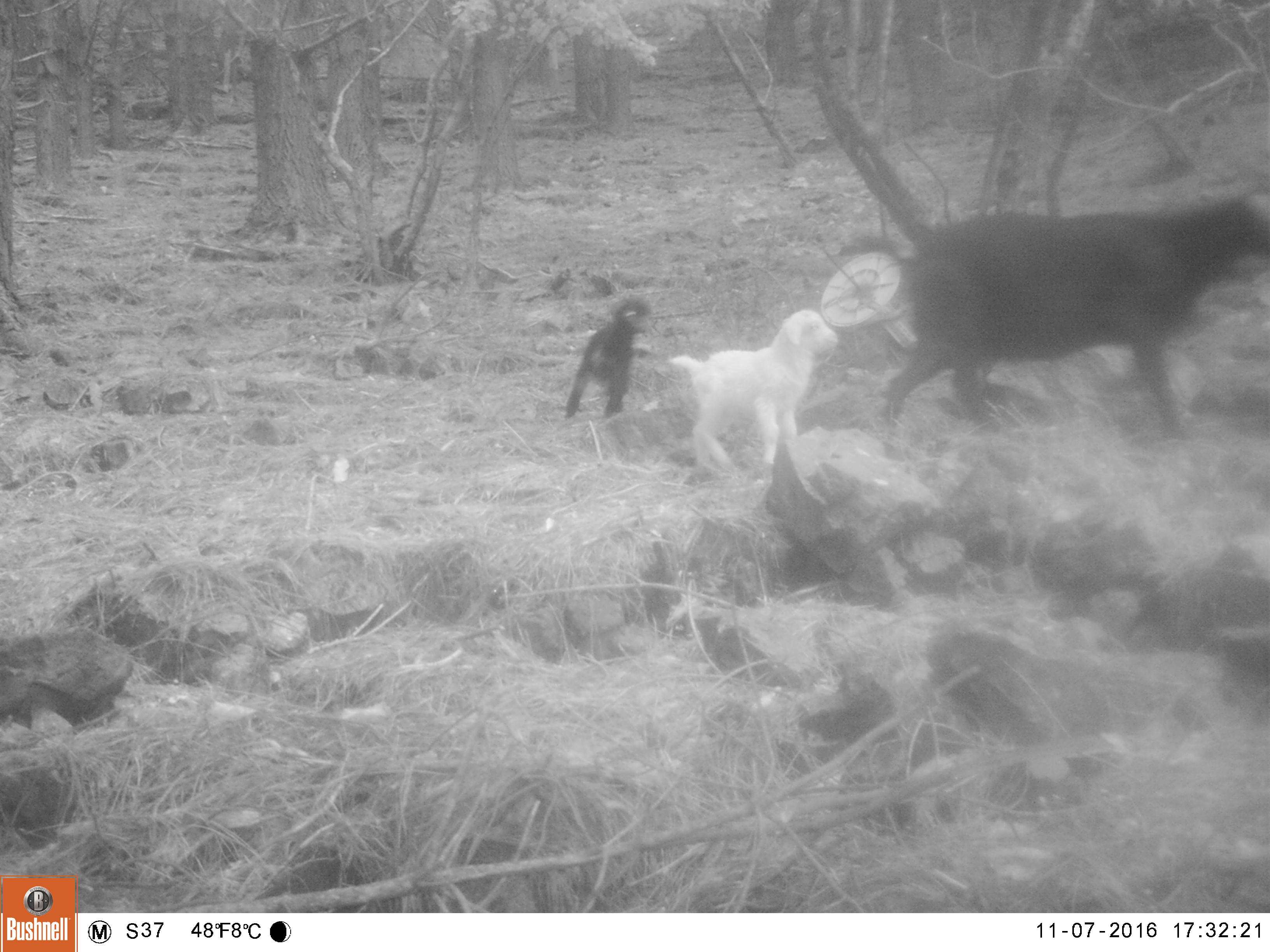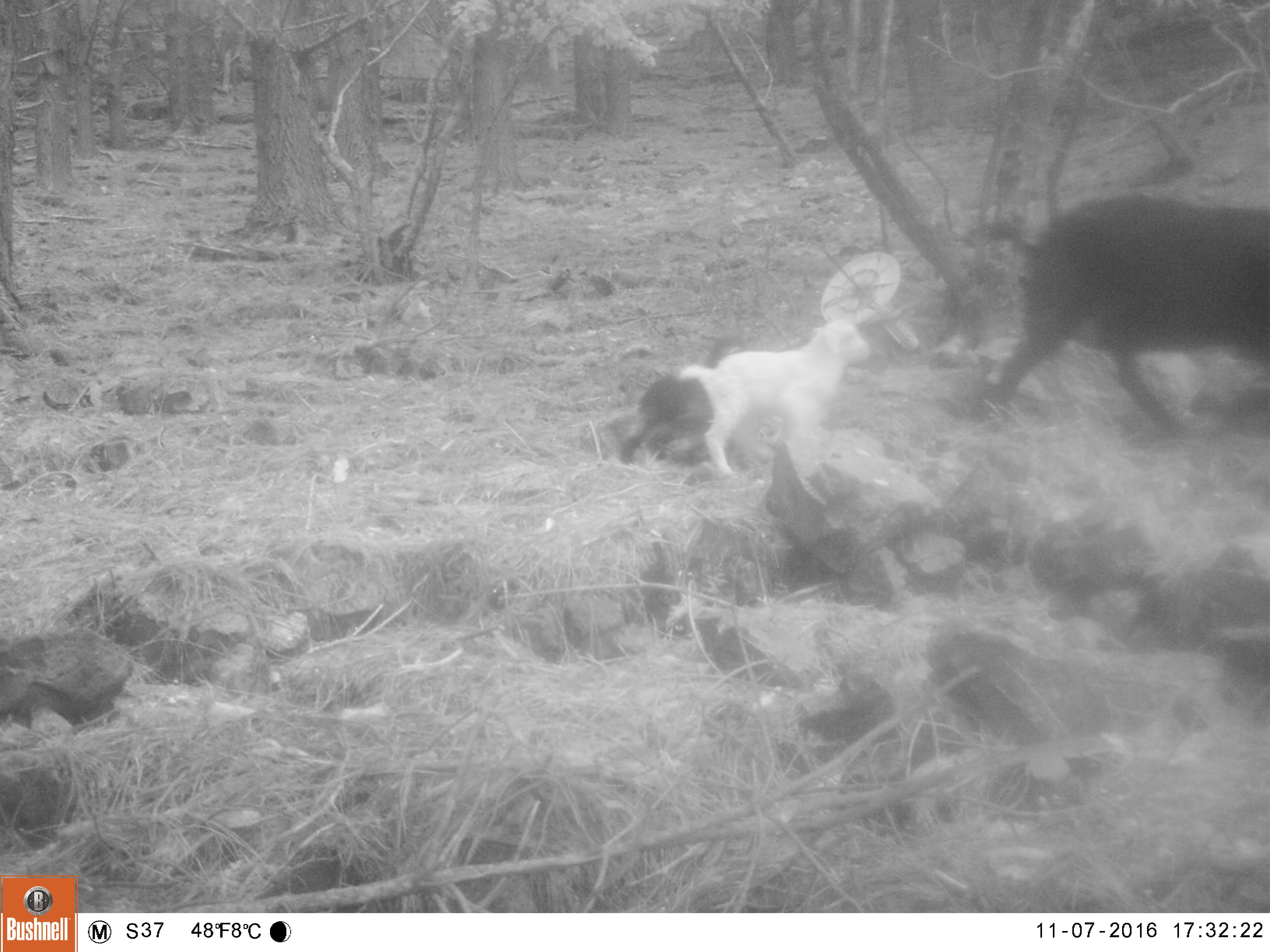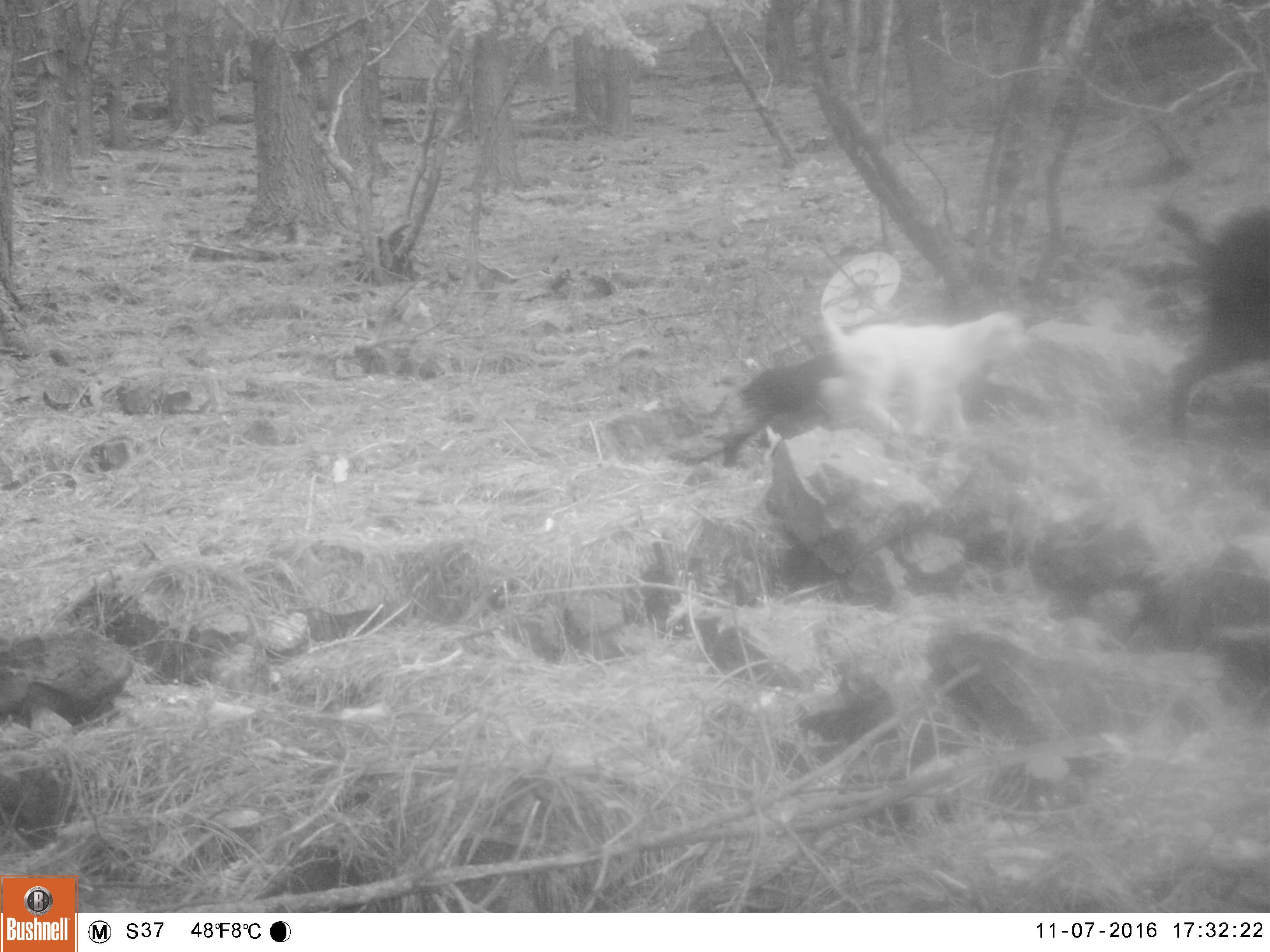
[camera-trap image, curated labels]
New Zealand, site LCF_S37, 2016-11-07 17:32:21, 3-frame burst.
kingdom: Animalia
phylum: Chordata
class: Mammalia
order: Artiodactyla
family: Bovidae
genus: Capra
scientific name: Capra hircus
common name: goat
Goat (Capra hircus).